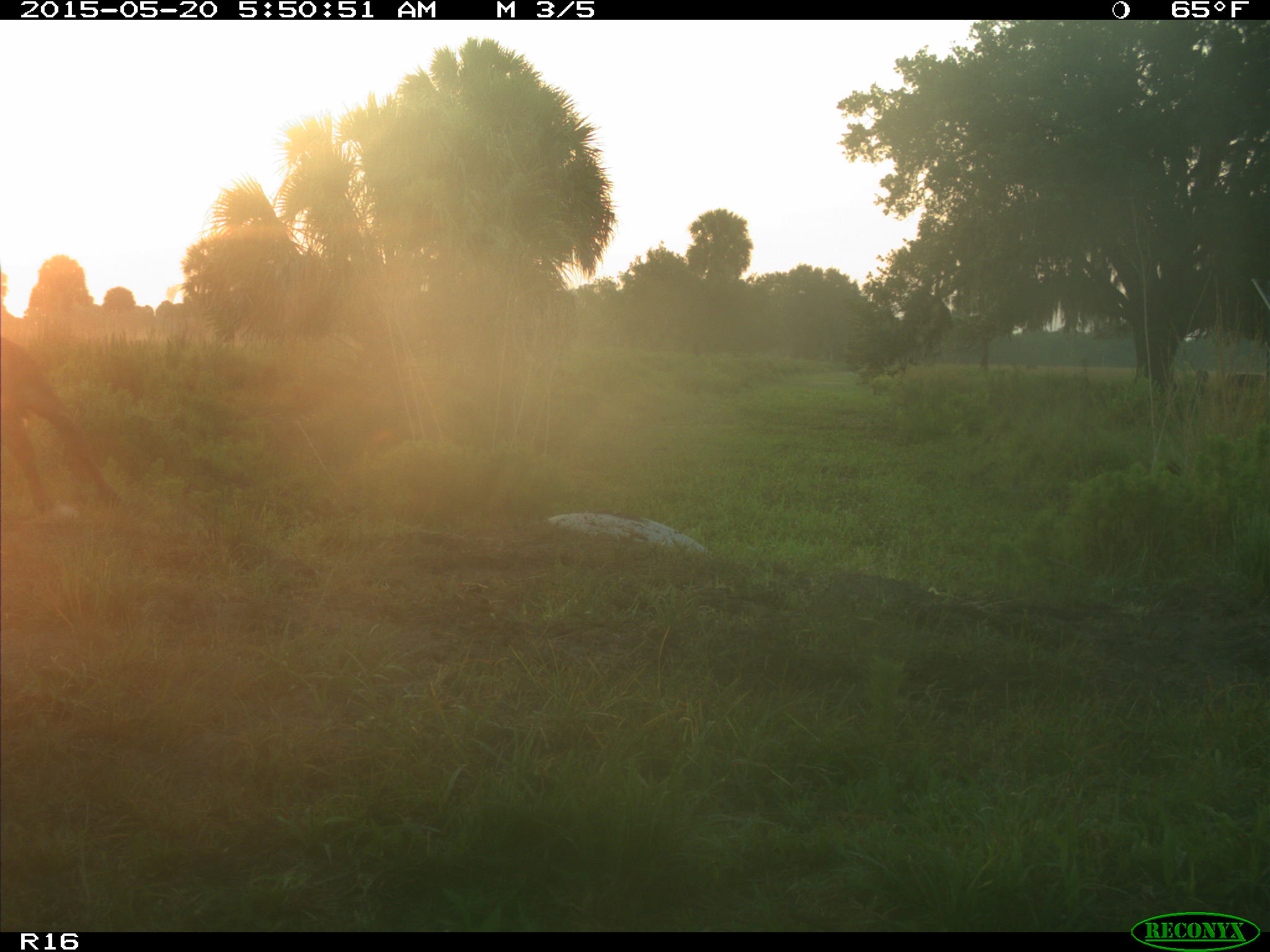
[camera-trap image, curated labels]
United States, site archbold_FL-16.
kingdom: Animalia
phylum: Chordata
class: Mammalia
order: Artiodactyla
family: Bovidae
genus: Bos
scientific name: Bos taurus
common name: domestic cow